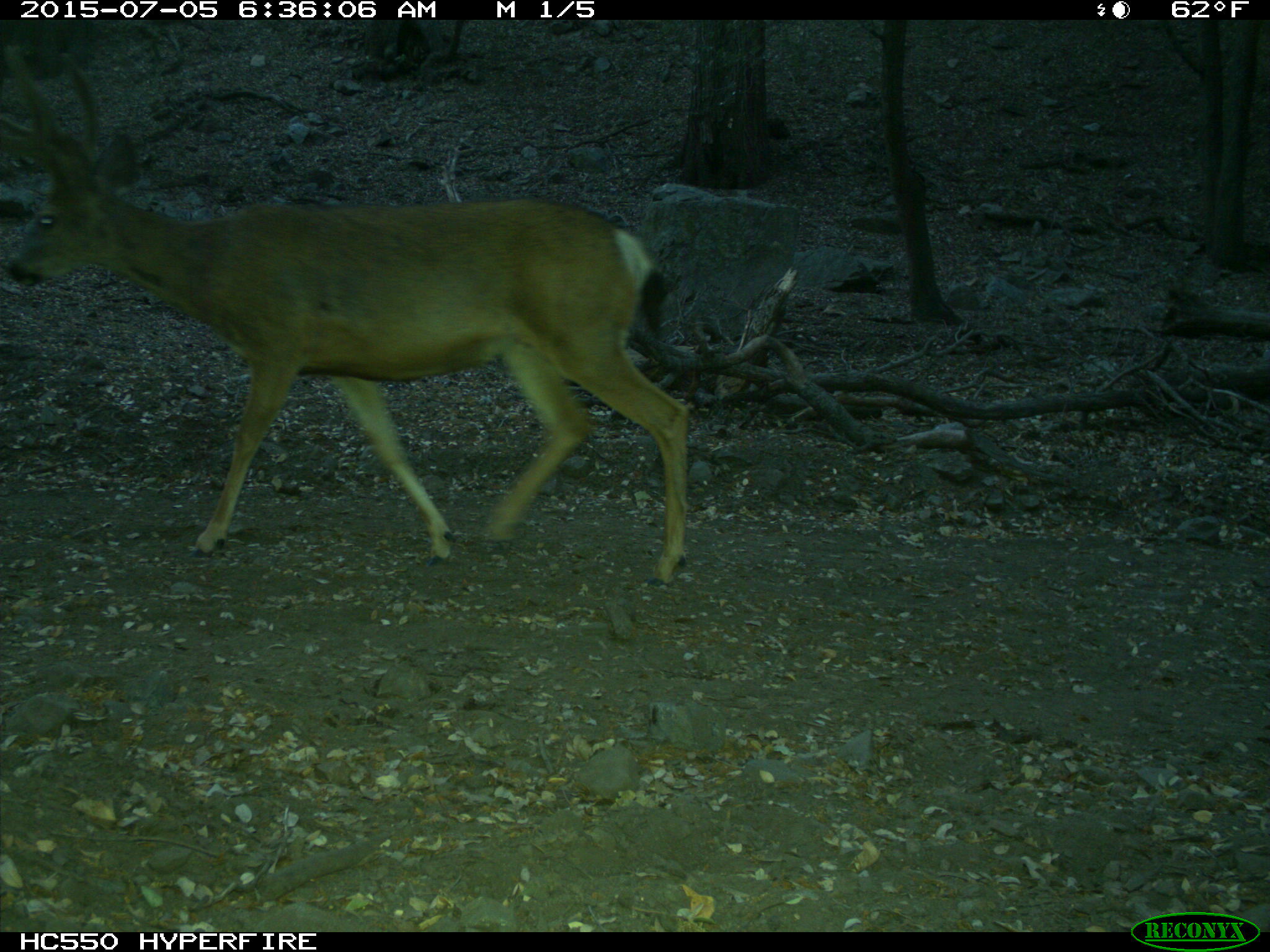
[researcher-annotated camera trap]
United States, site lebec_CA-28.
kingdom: Animalia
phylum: Chordata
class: Mammalia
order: Artiodactyla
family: Cervidae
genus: Odocoileus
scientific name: Odocoileus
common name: deer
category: unidentified deer